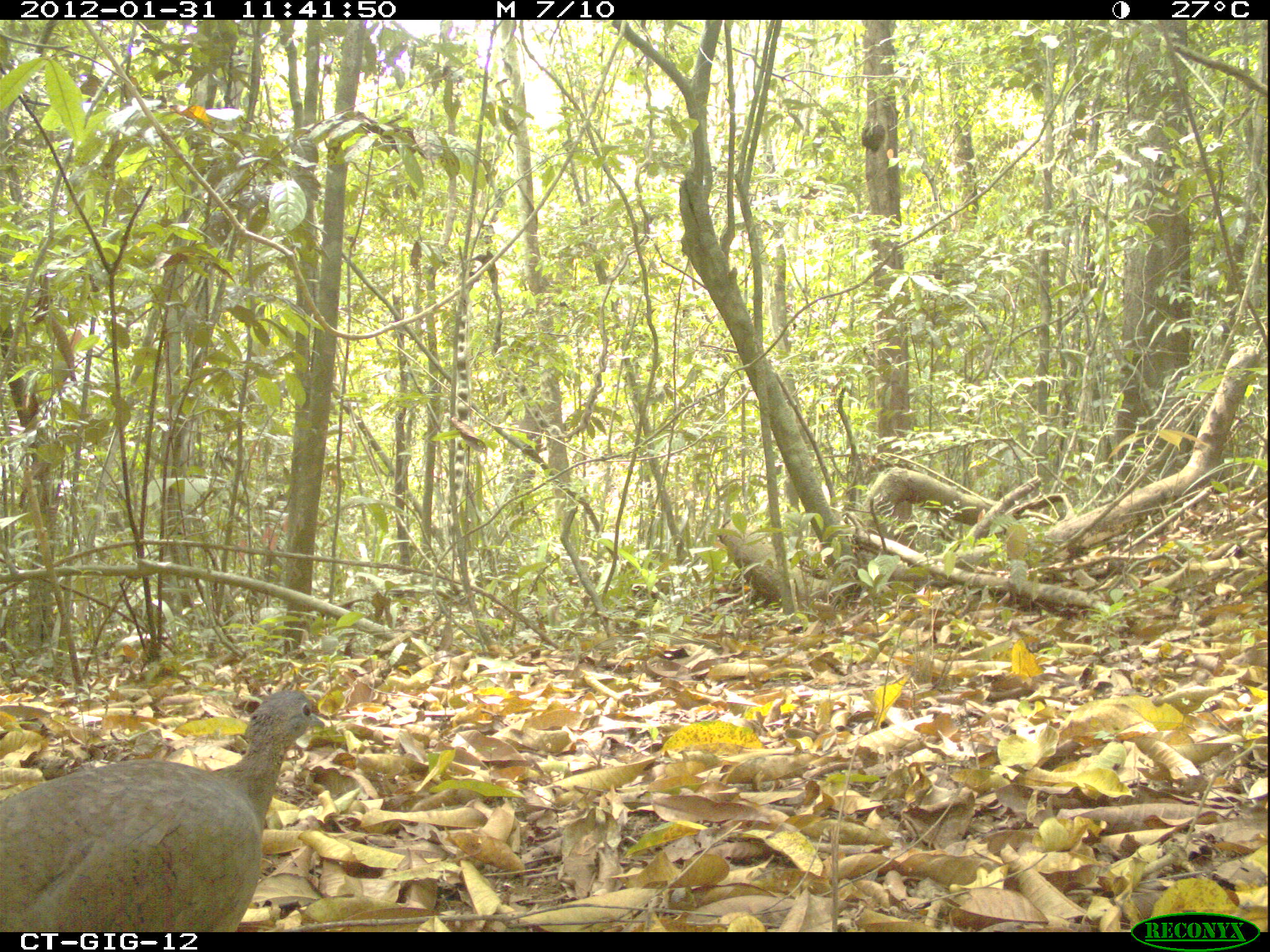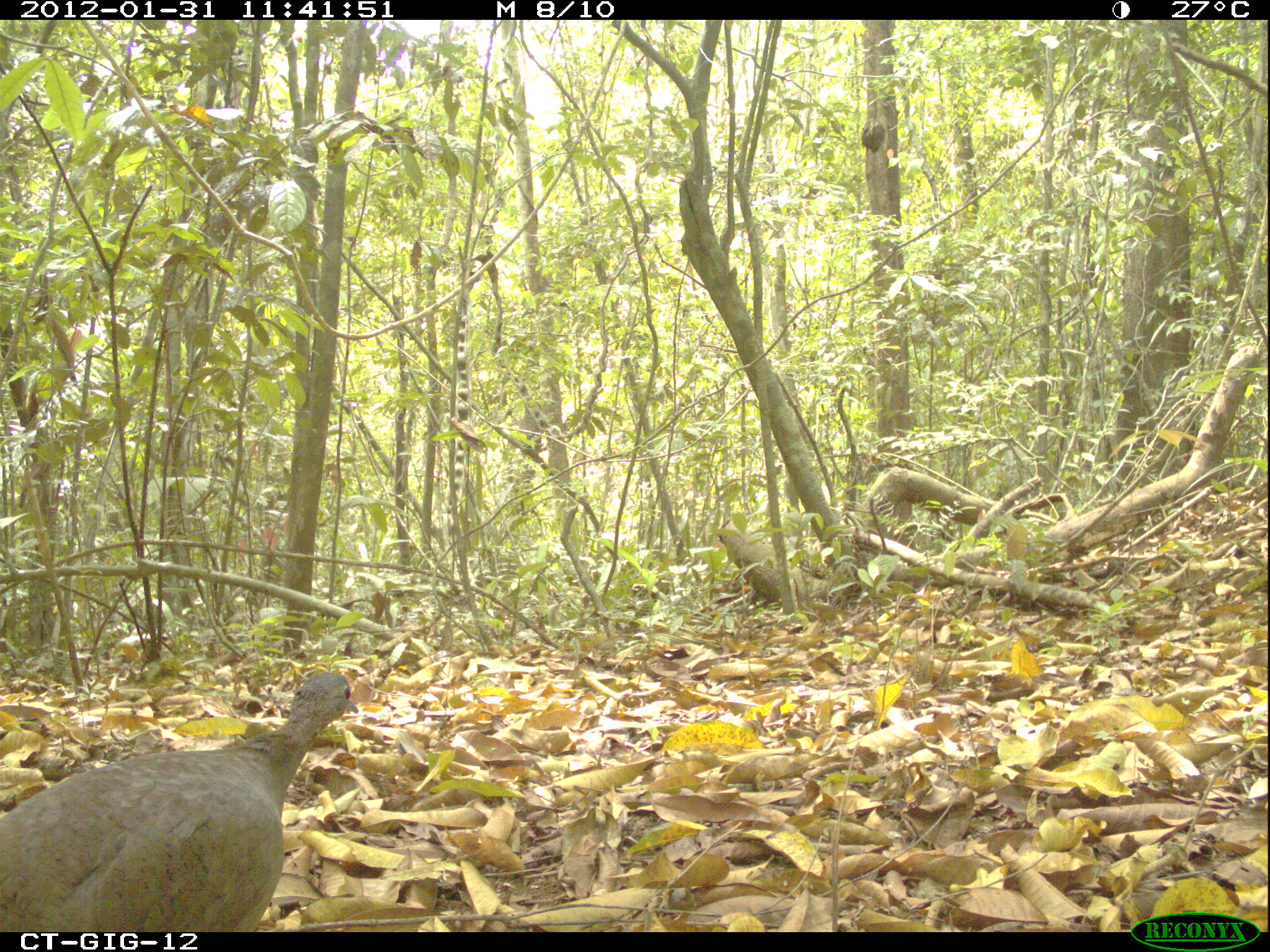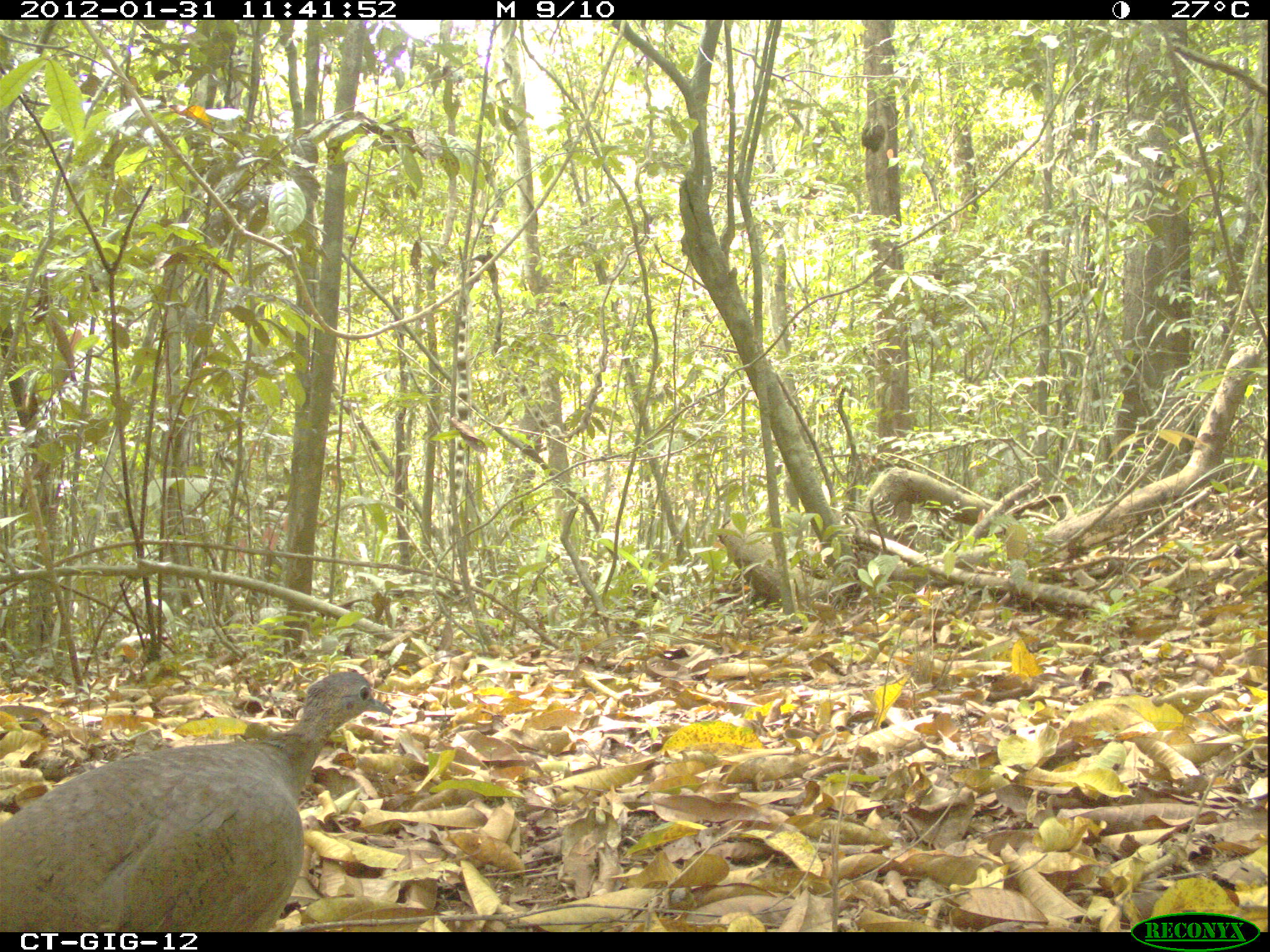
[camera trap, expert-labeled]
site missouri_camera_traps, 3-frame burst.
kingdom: Animalia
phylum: Chordata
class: Aves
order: Tinamiformes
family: Tinamidae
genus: Tinamus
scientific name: Tinamus major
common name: great tinamou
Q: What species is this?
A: Great tinamou (Tinamus major).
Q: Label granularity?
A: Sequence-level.